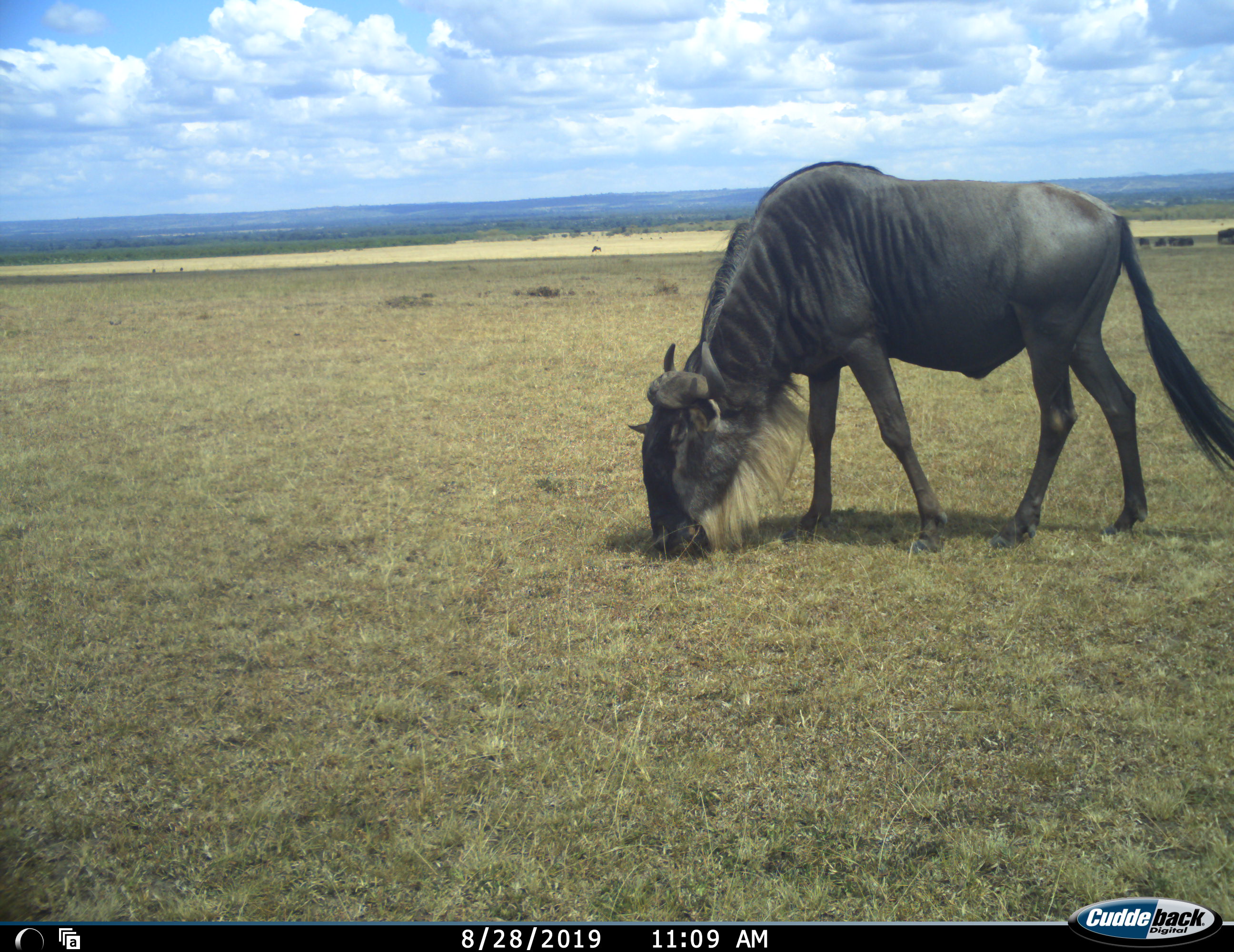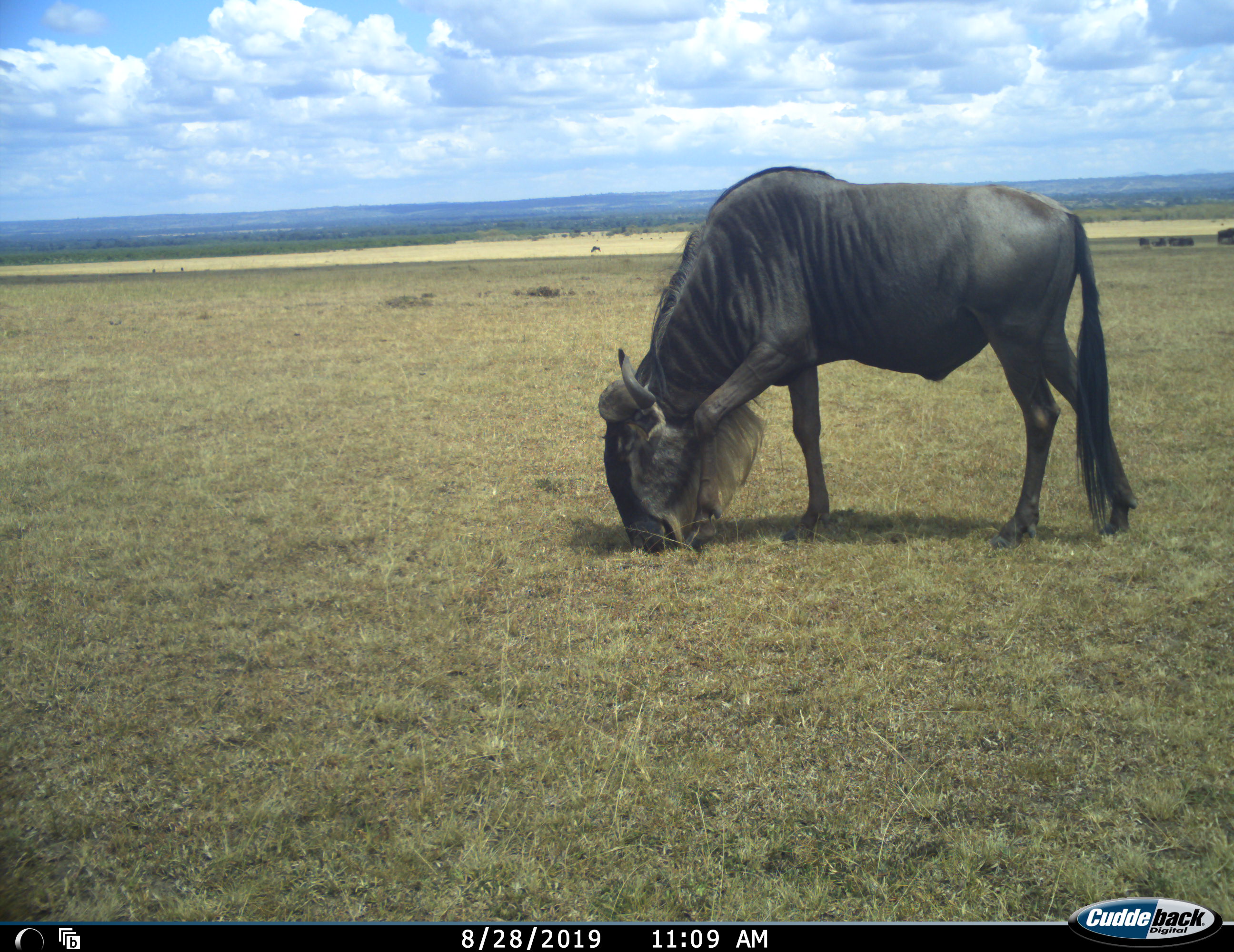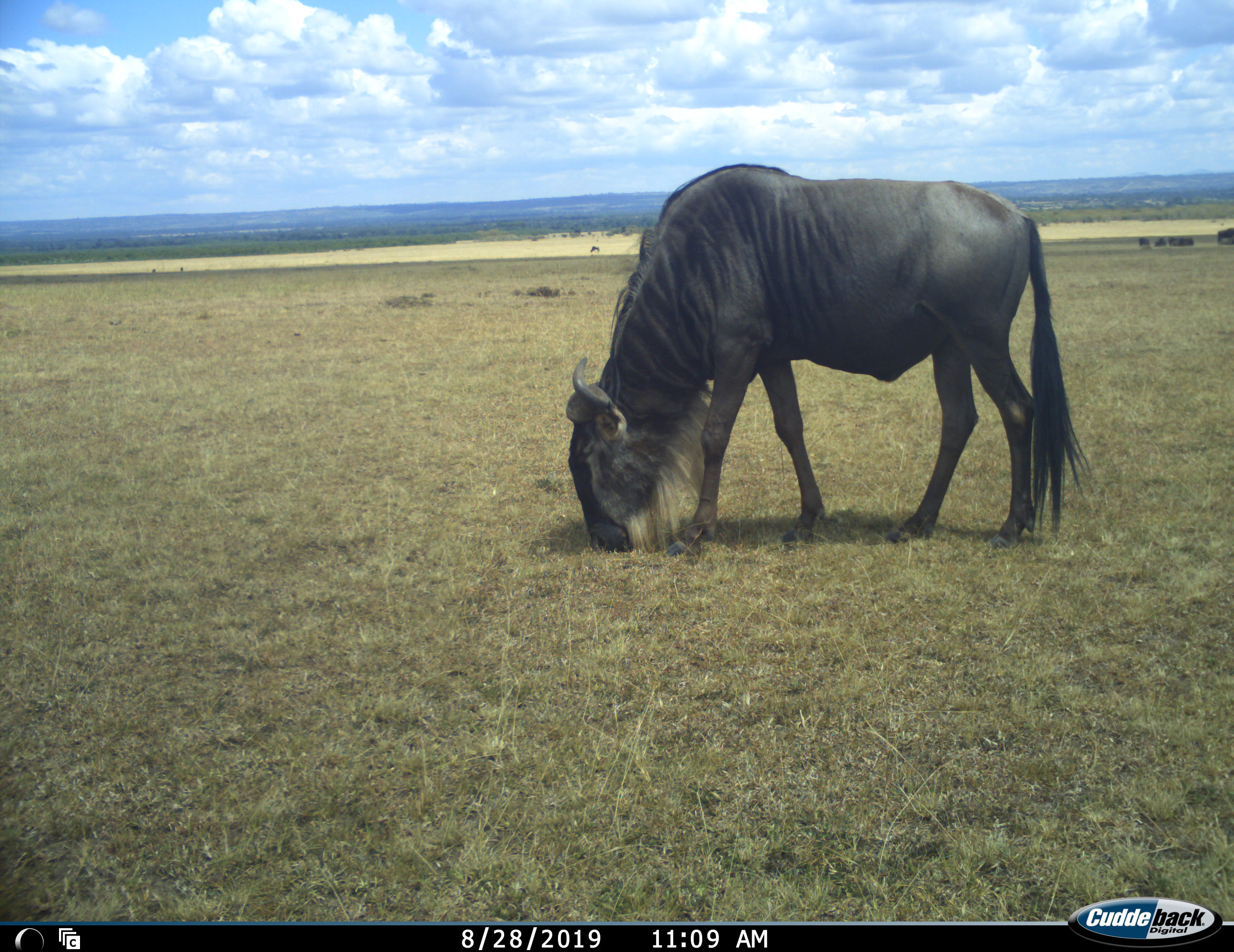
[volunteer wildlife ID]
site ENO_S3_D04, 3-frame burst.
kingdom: Animalia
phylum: Chordata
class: Mammalia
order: Artiodactyla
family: Bovidae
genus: Connochaetes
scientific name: Connochaetes taurinus taurinus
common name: blue wildebeest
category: wildebeestblue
Wildebeestblue (blue wildebeest) (Connochaetes taurinus taurinus), count 1. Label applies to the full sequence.